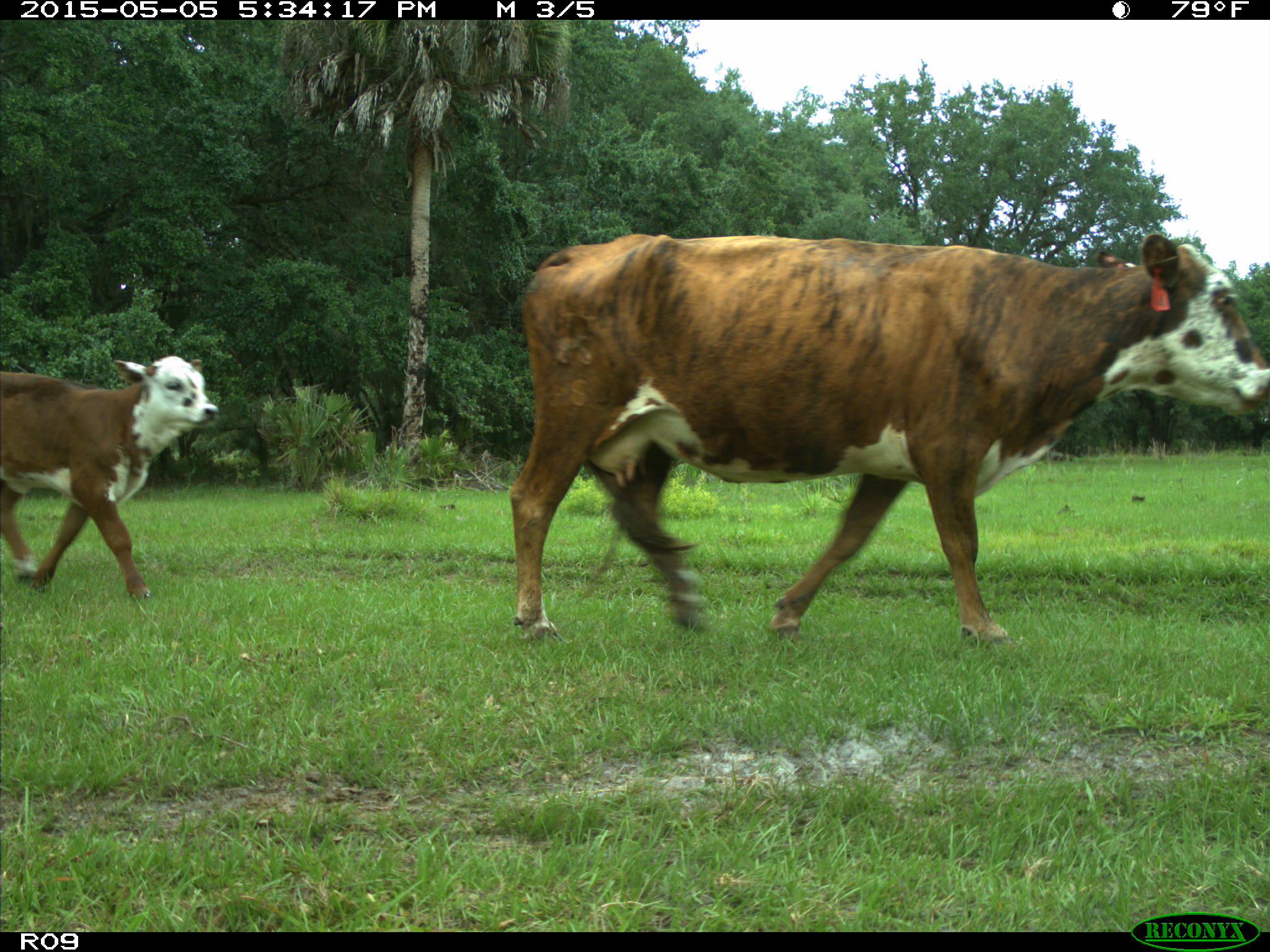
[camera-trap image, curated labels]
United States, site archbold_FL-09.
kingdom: Animalia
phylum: Chordata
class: Mammalia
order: Artiodactyla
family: Bovidae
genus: Bos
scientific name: Bos taurus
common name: domestic cow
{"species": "Bos taurus (domestic cow)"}